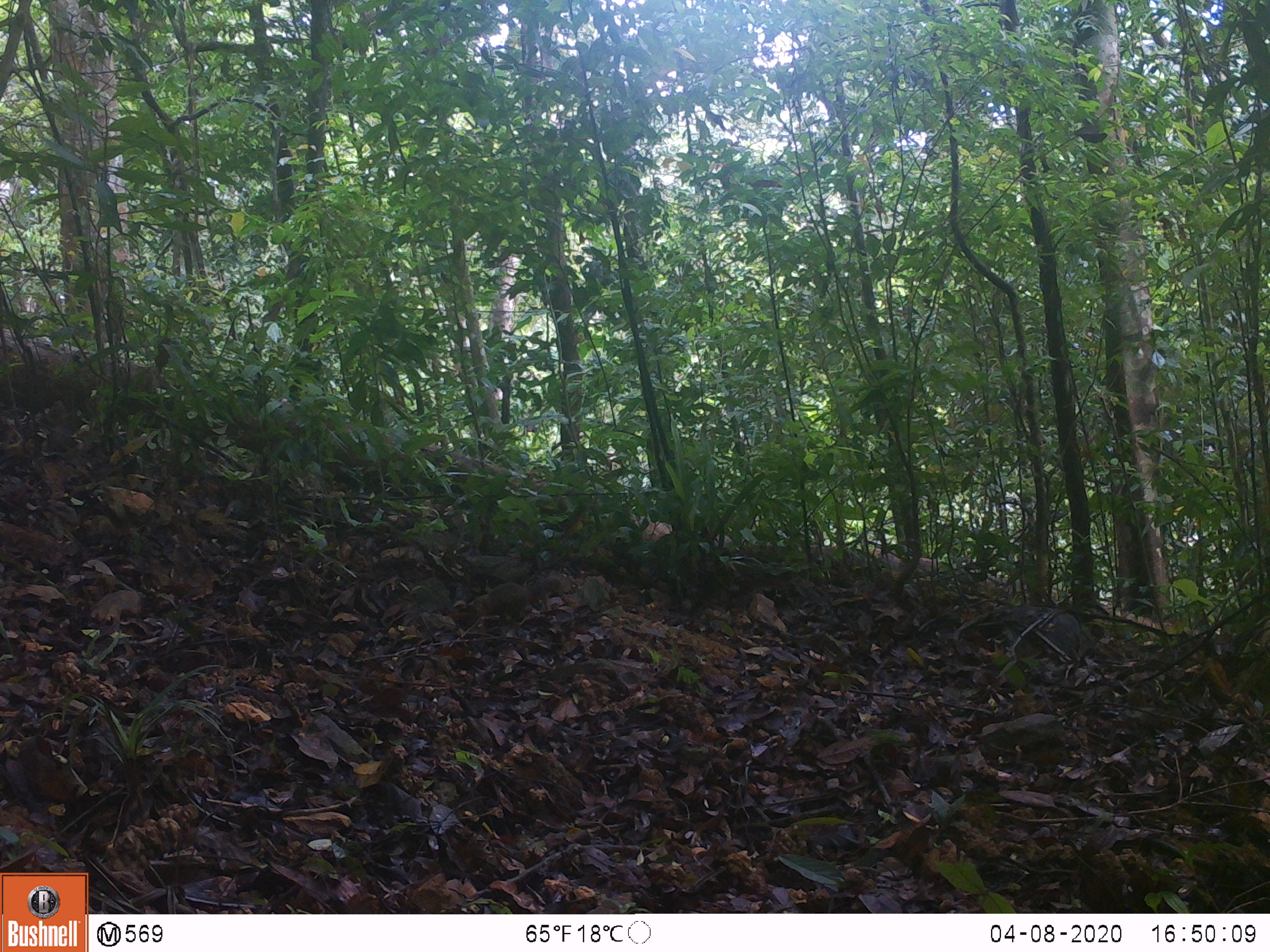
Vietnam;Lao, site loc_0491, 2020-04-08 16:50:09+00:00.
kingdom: Animalia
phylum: Chordata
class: Mammalia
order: Rodentia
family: Sciuridae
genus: Dremomys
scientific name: Dremomys rufigenis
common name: red-cheeked squirrel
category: red cheeked squirrel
Red cheeked squirrel (red-cheeked squirrel) (Dremomys rufigenis). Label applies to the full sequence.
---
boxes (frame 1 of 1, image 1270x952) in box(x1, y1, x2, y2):
red cheeked squirrel: box(473, 576, 565, 626)